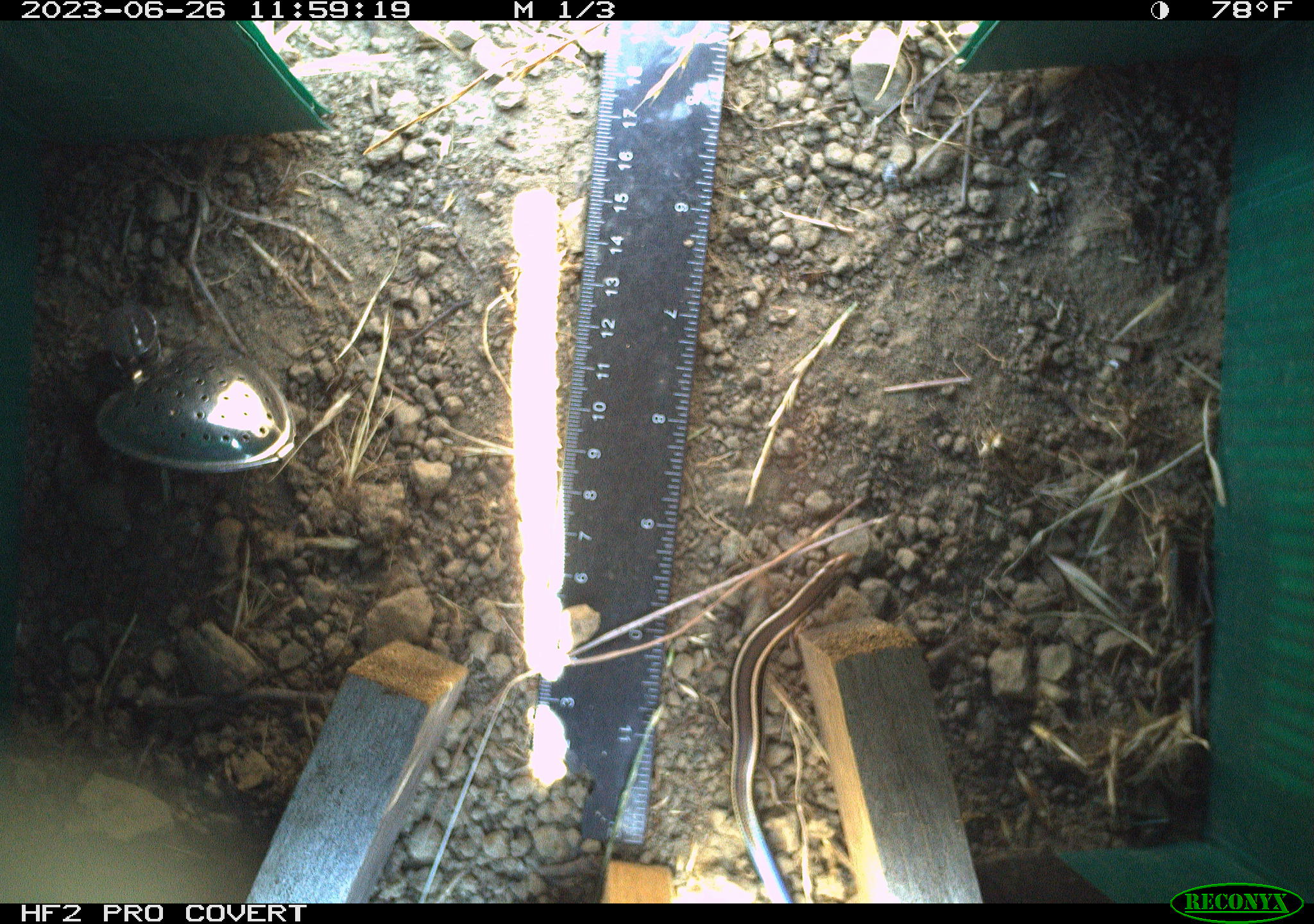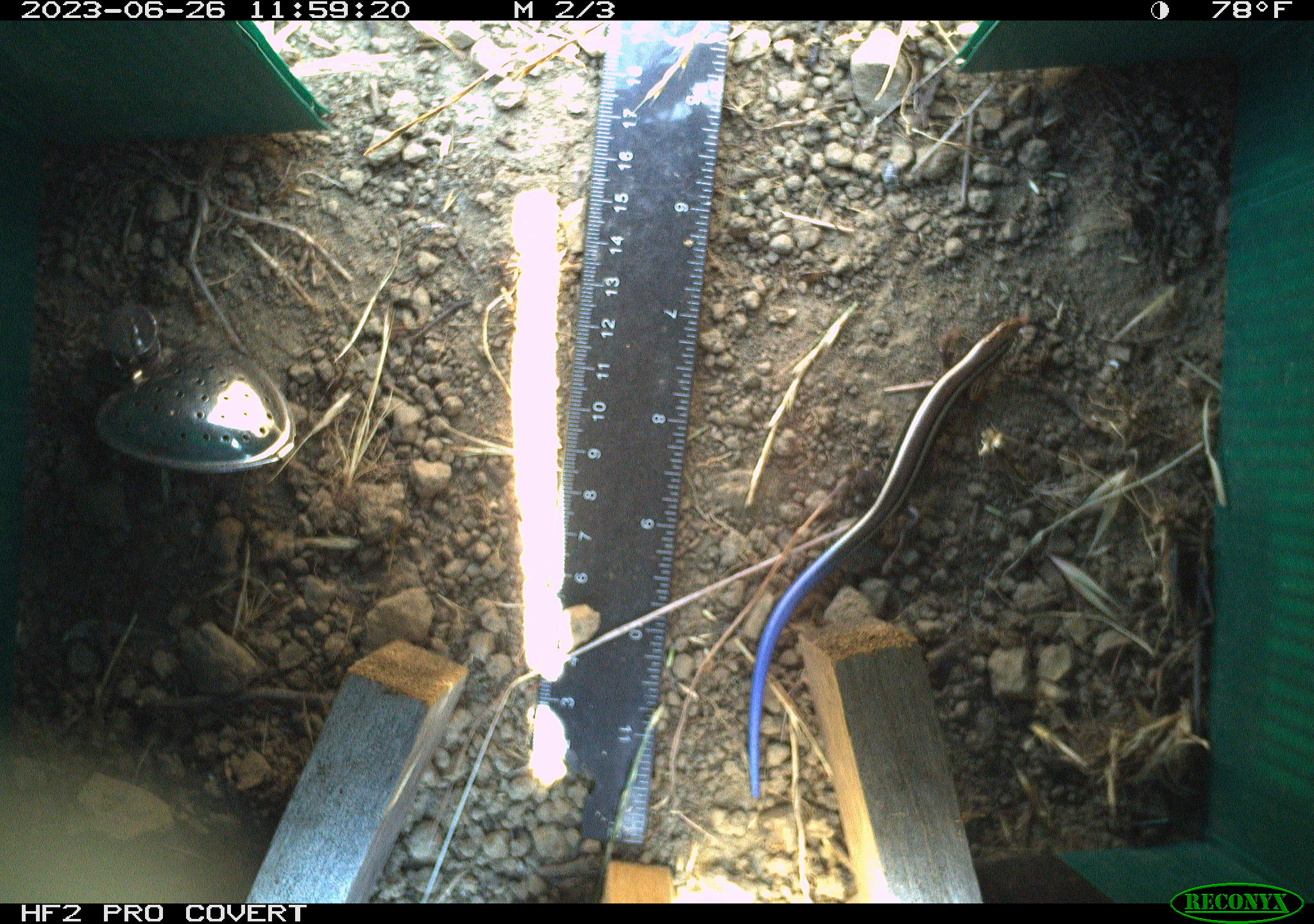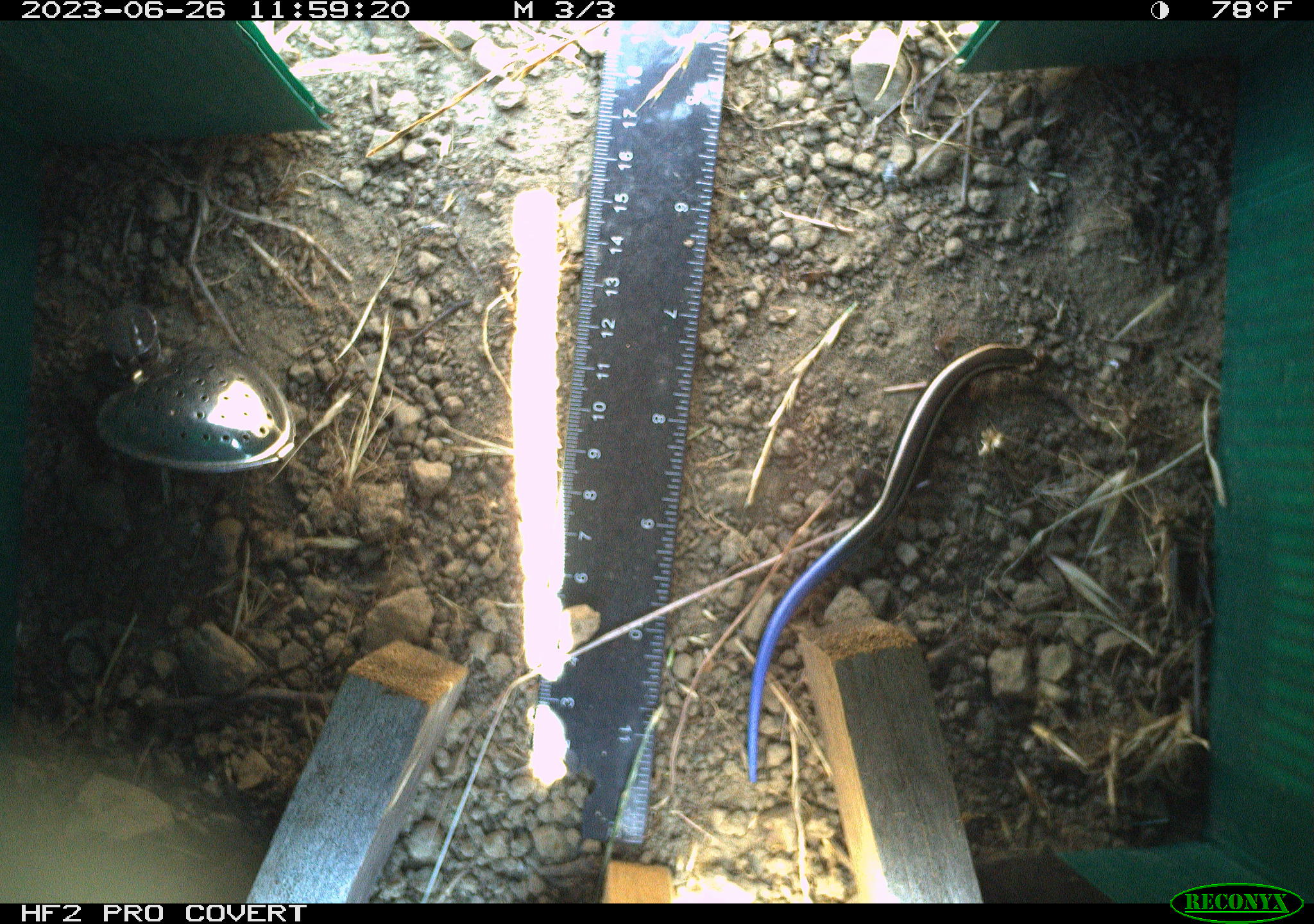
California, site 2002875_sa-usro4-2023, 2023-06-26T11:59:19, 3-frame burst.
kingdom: Animalia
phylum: Chordata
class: Reptilia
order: Squamata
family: Scincidae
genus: Plestiodon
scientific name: Plestiodon skiltonianus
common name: western skink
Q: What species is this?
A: Western skink (Plestiodon skiltonianus).